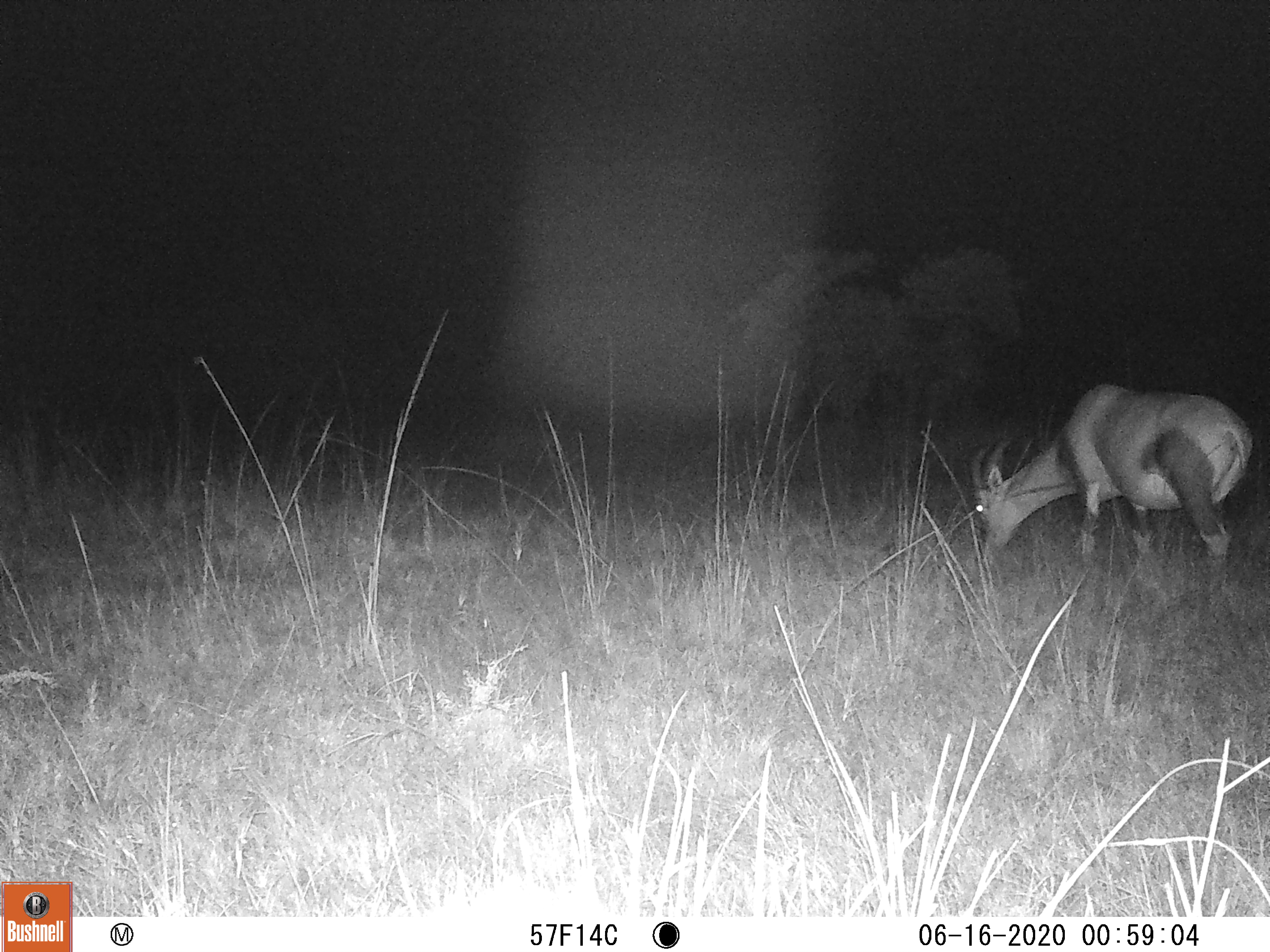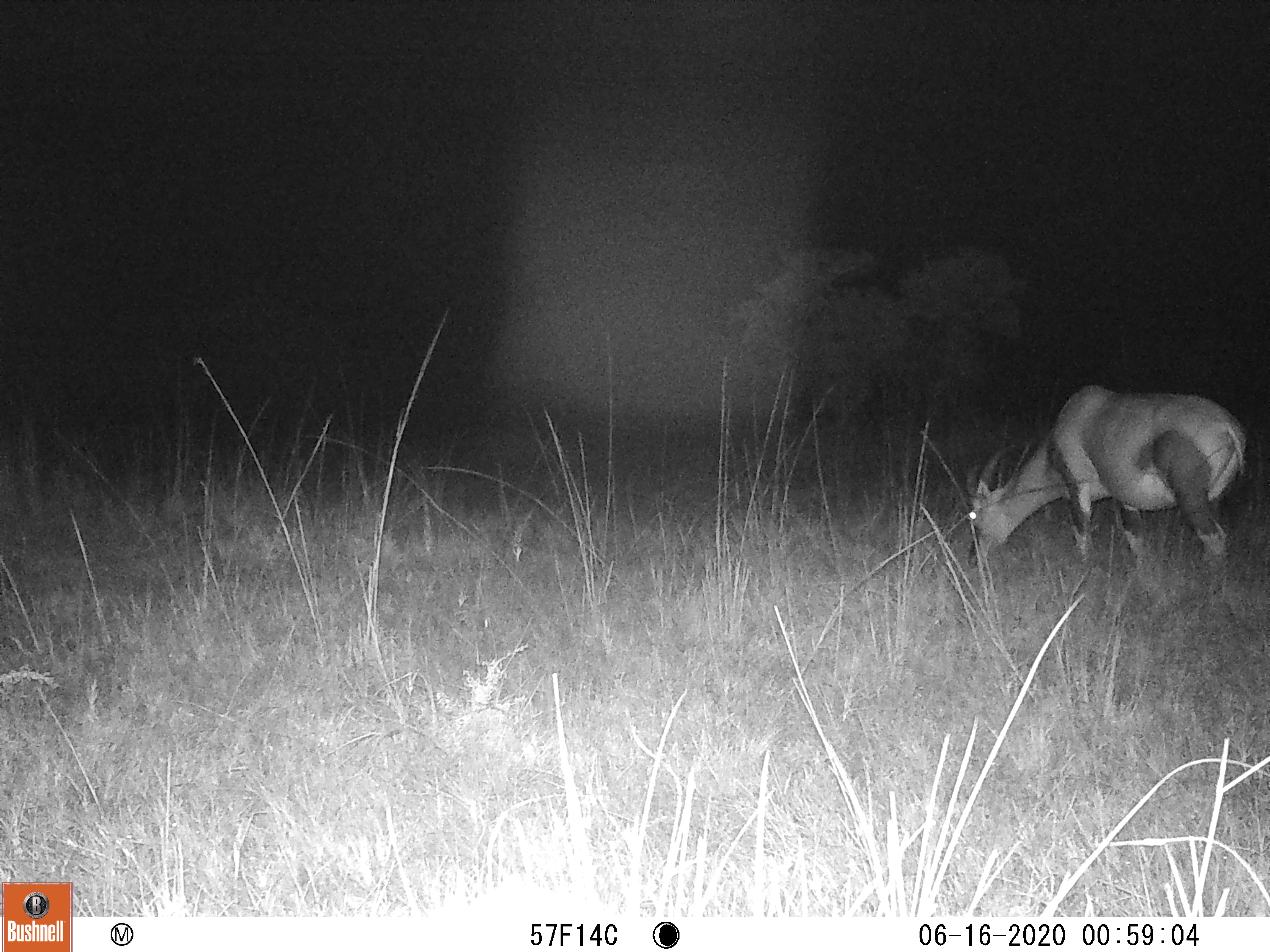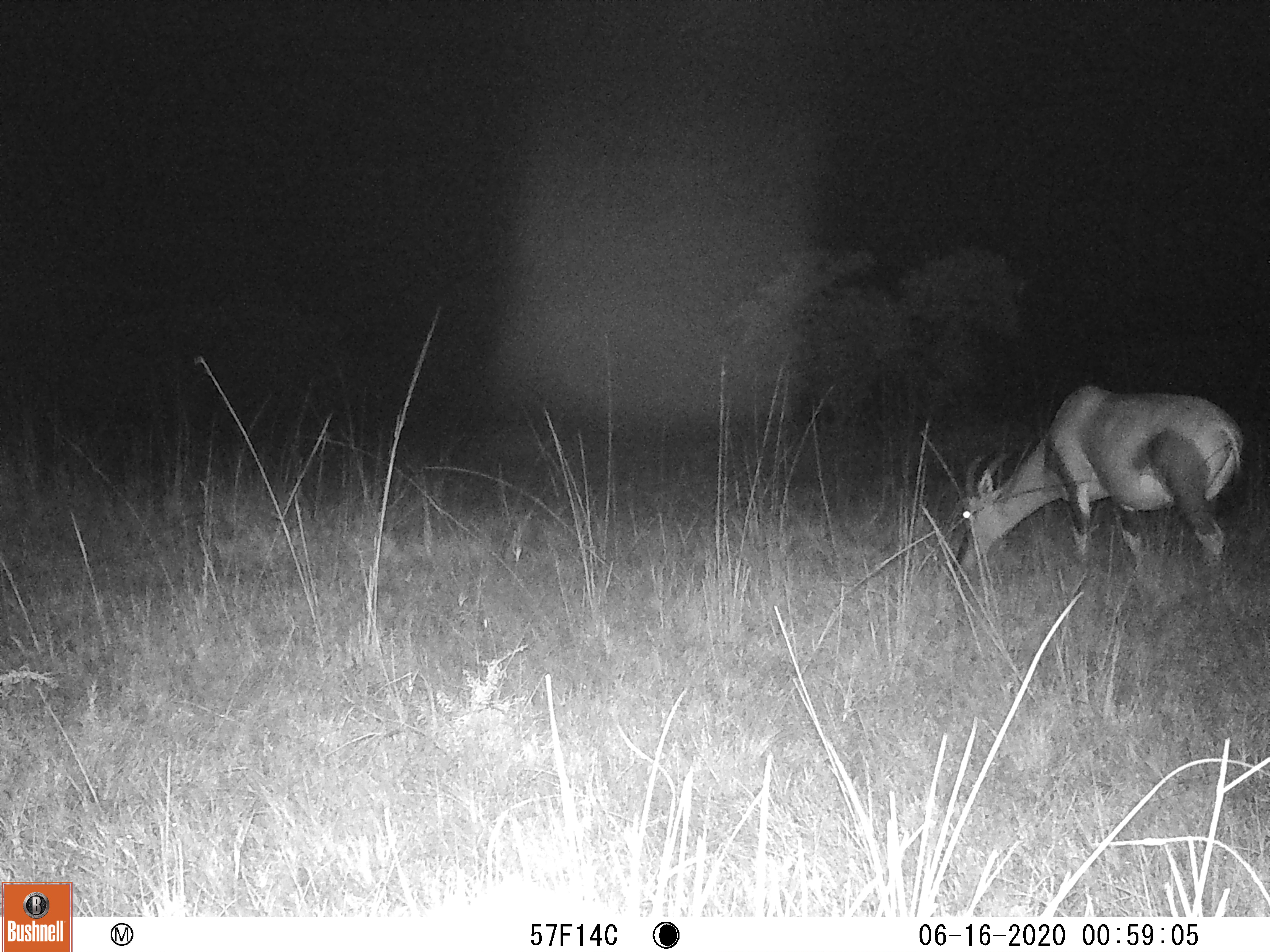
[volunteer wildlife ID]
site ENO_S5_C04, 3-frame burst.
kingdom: Animalia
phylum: Chordata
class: Mammalia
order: Artiodactyla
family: Bovidae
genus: Damaliscus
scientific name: Damaliscus lunatus jimela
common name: topi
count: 1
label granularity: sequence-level